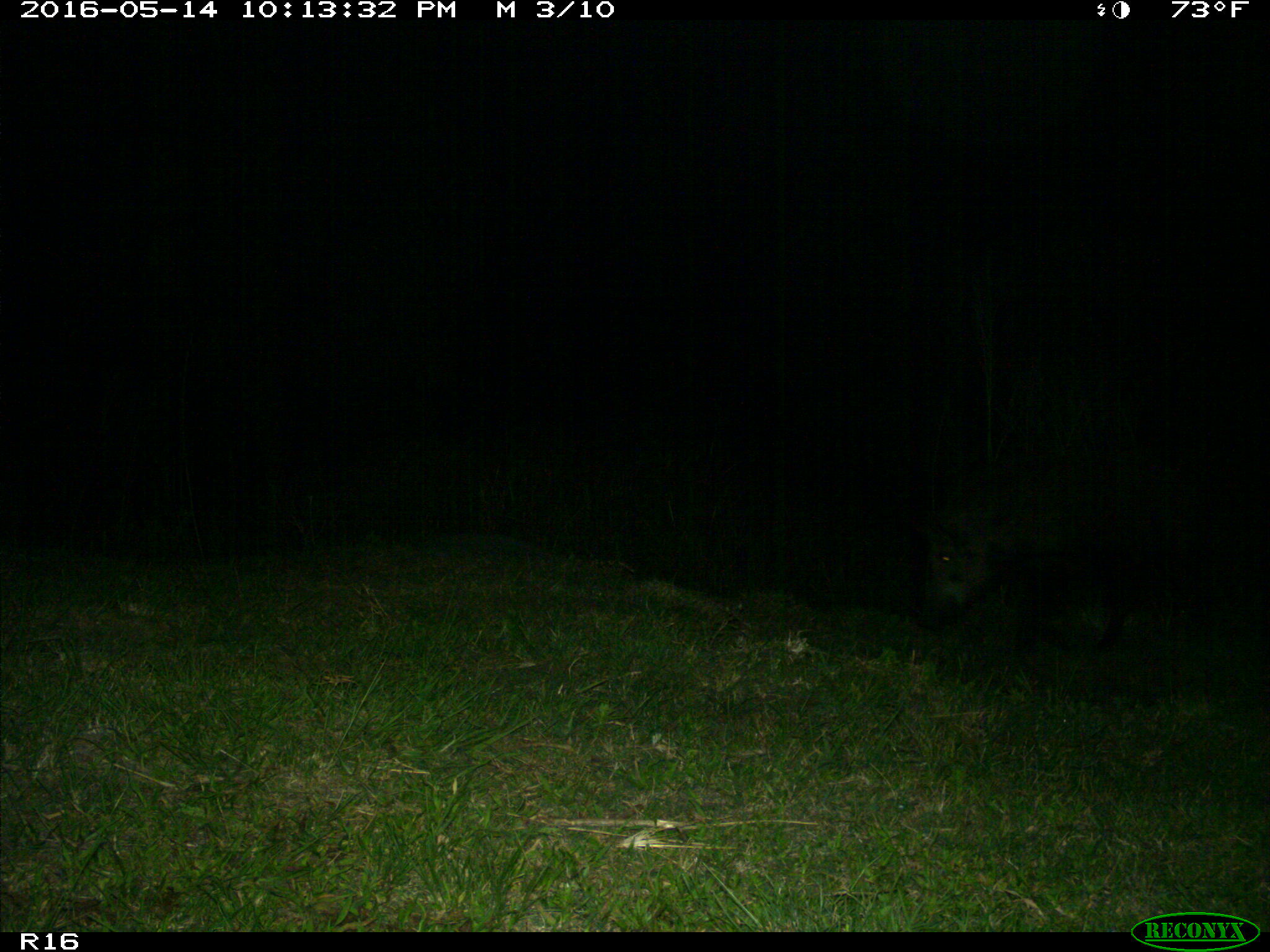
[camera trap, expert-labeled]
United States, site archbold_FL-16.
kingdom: Animalia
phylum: Chordata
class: Mammalia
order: Artiodactyla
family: Suidae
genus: Sus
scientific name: Sus scrofa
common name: wild boar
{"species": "Sus scrofa (wild boar)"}